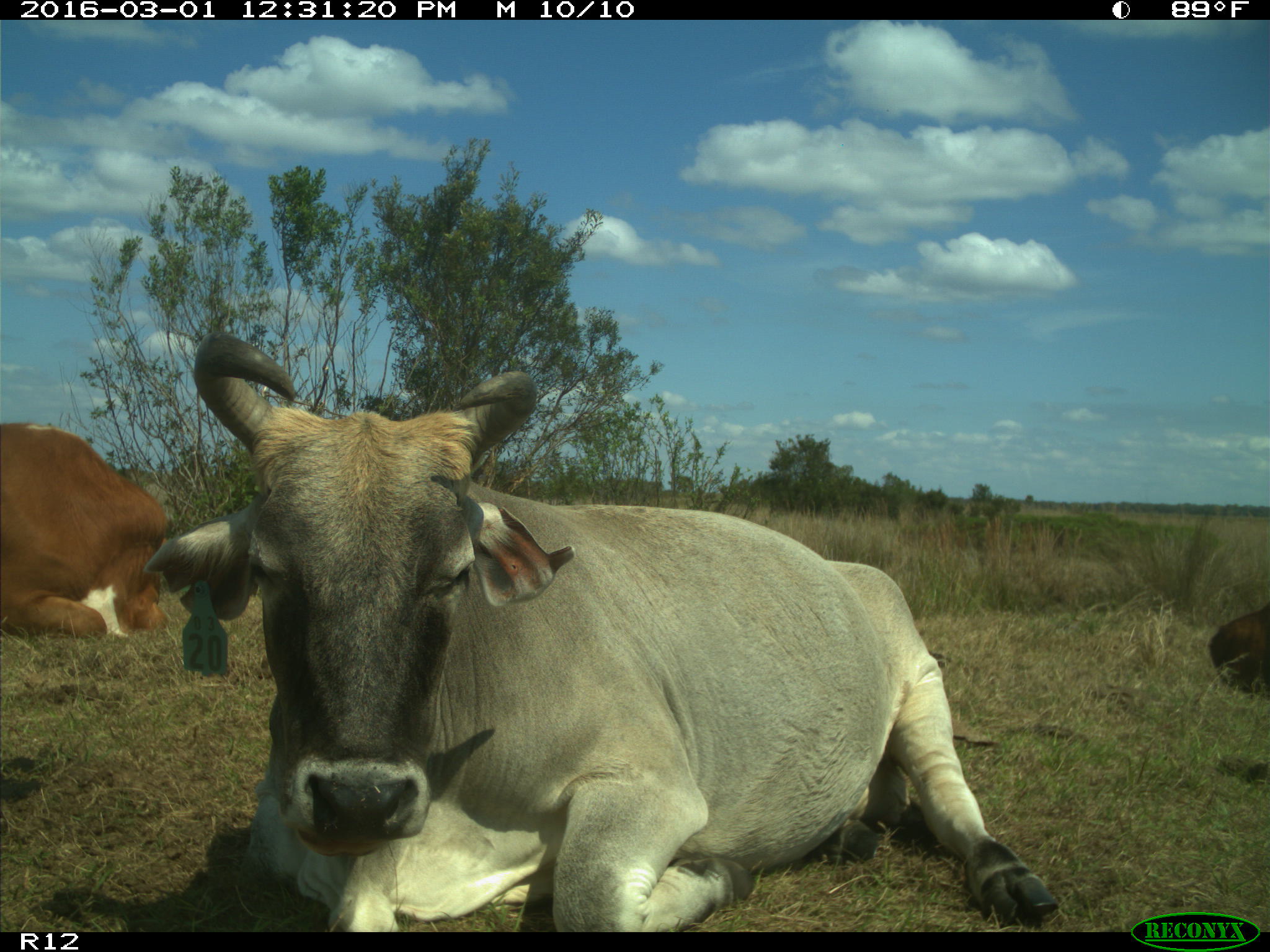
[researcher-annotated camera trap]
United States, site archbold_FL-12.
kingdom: Animalia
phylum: Chordata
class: Mammalia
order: Artiodactyla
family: Bovidae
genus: Bos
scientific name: Bos taurus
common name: domestic cow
Bos taurus (domestic cow).